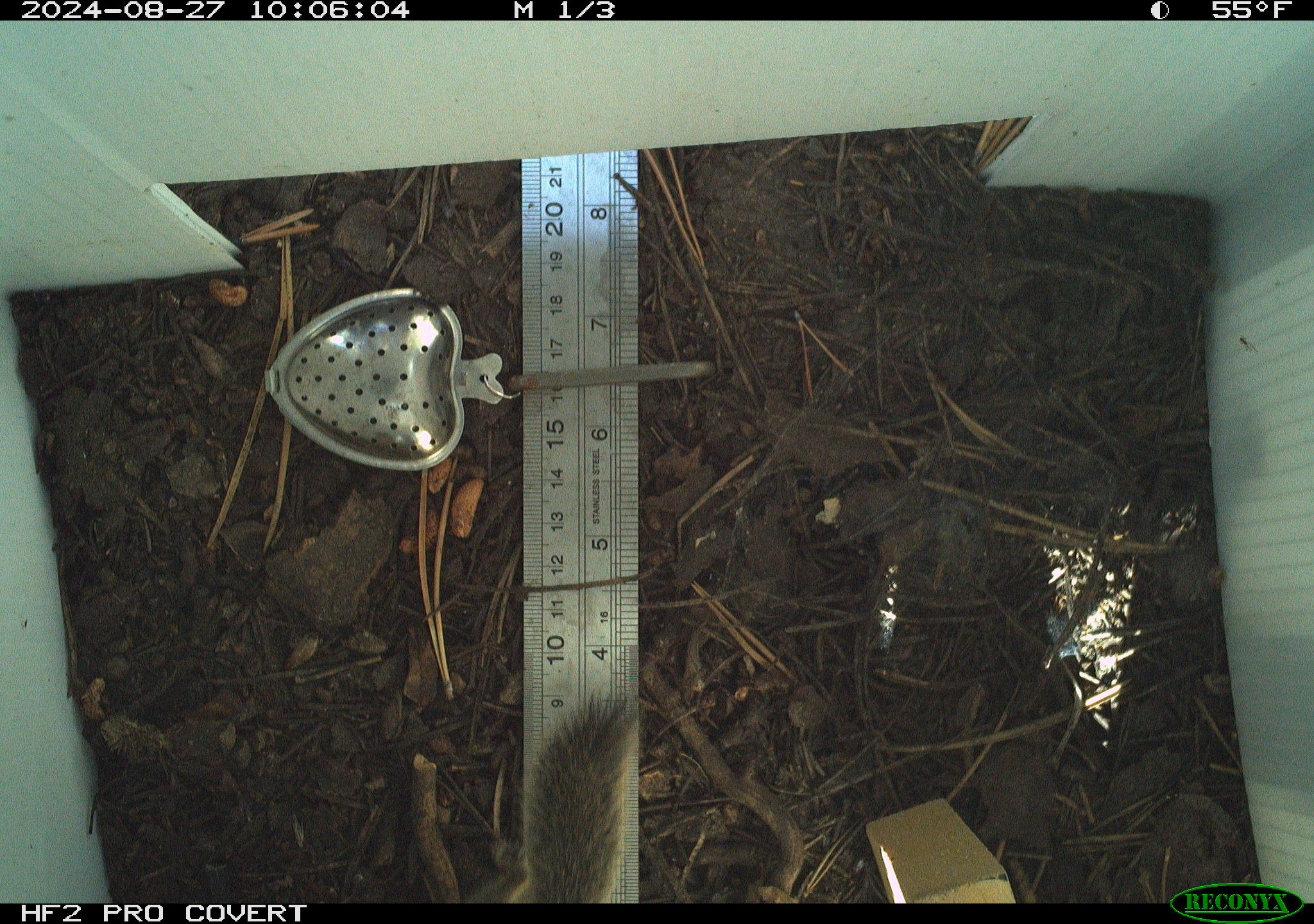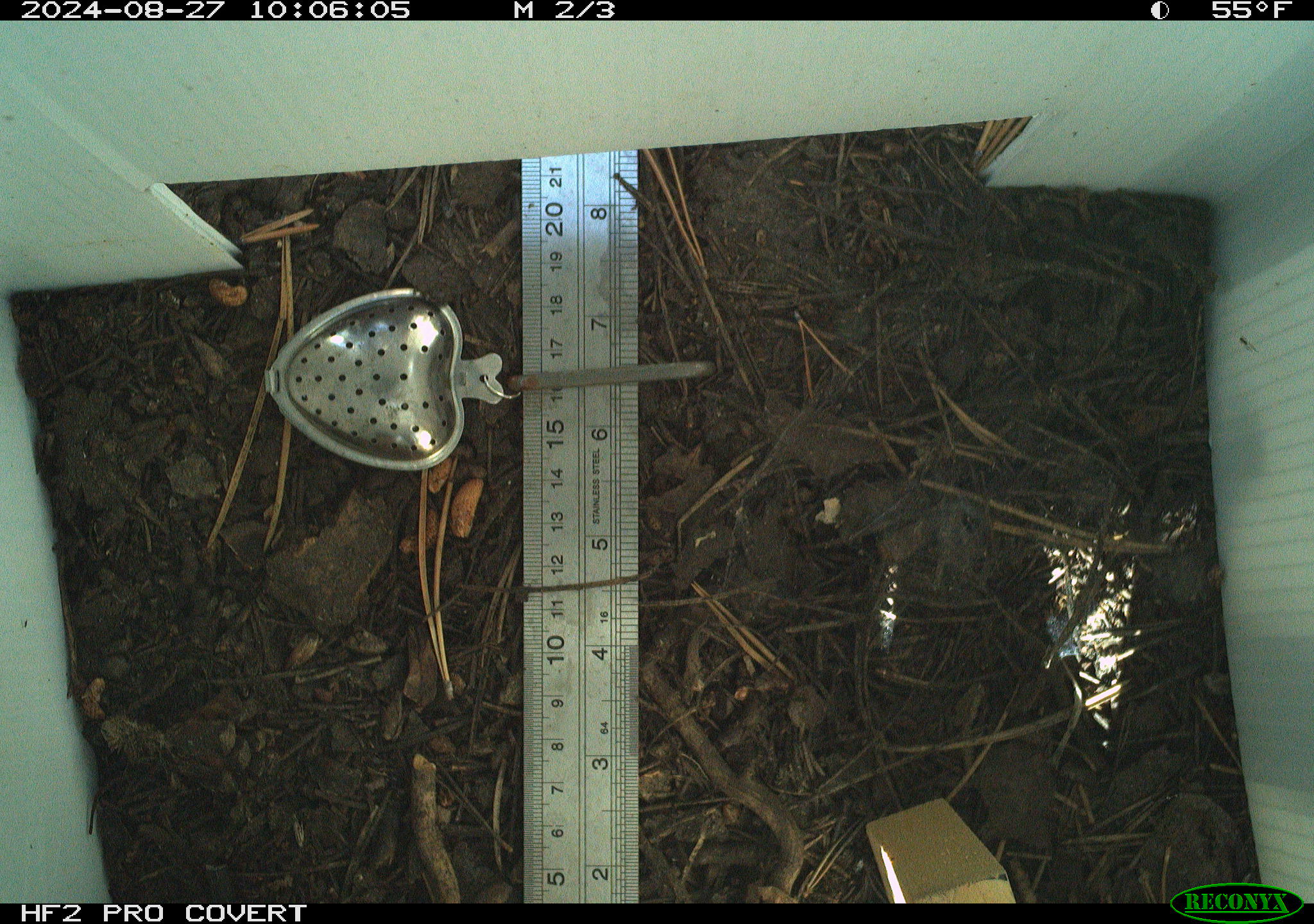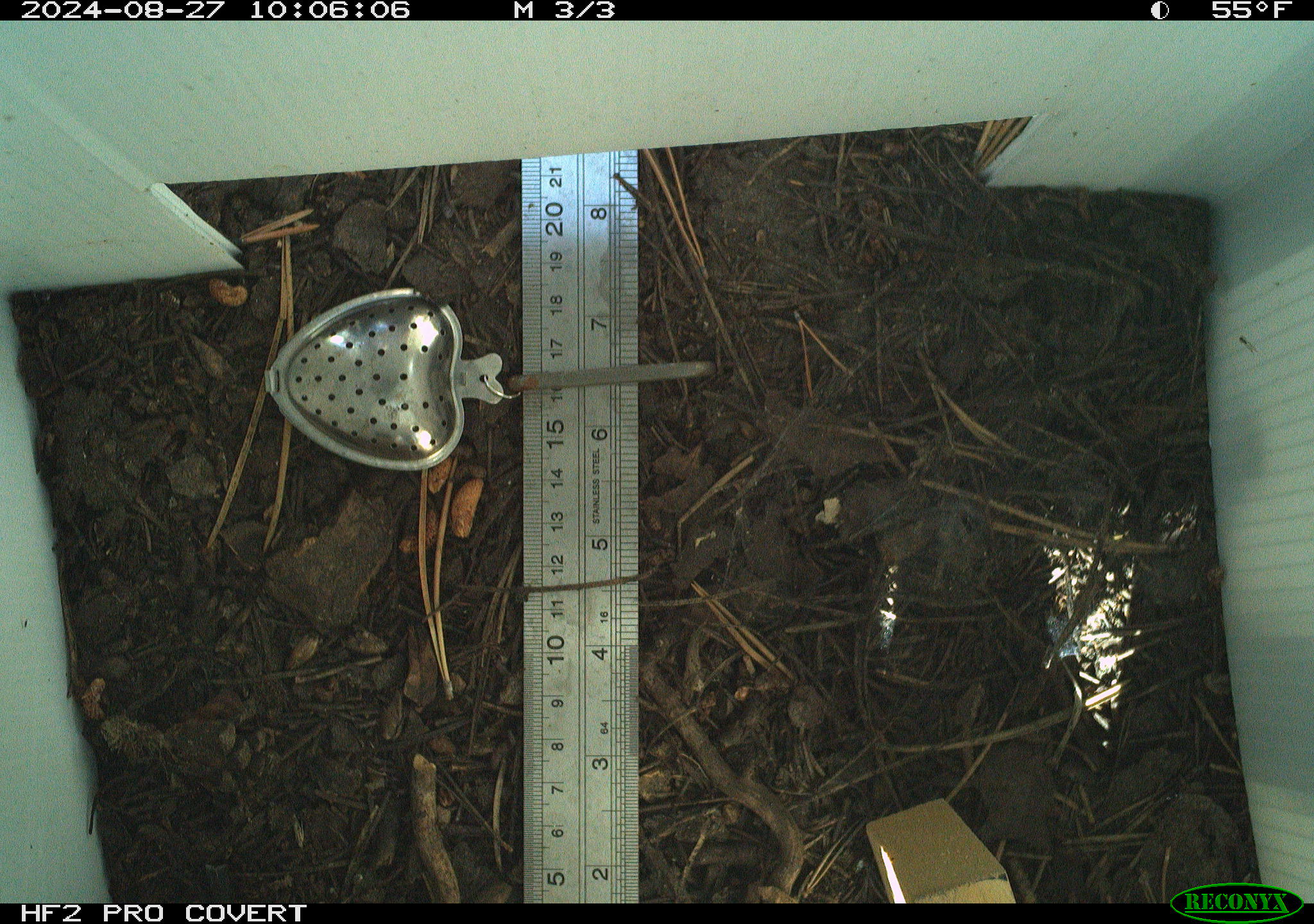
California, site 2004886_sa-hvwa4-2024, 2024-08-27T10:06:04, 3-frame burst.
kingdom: Animalia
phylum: Chordata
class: Mammalia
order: Rodentia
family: Sciuridae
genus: Neotamias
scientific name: Neotamias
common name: western chipmunks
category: neotamias species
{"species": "neotamias species (western chipmunks) (Neotamias)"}